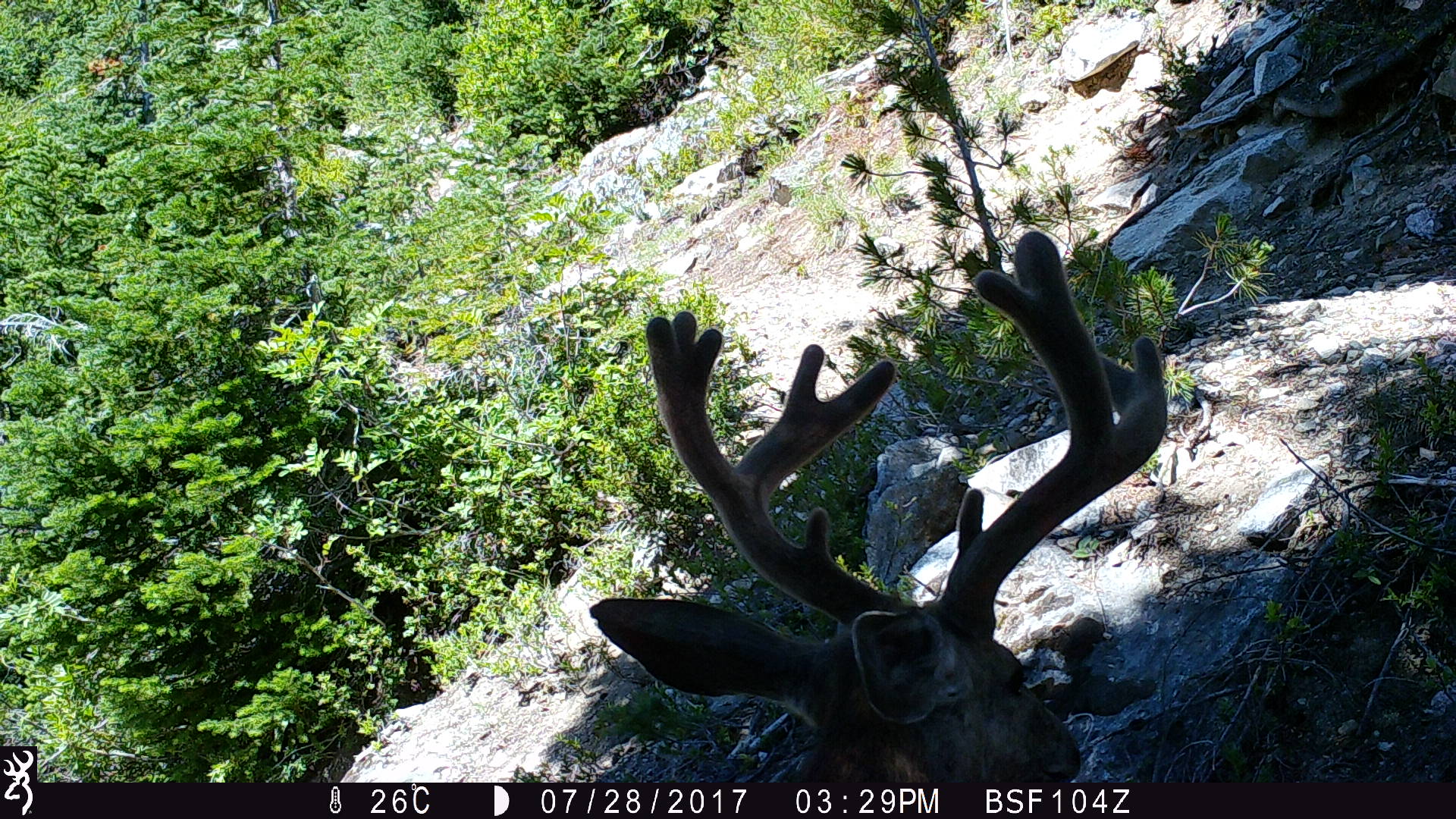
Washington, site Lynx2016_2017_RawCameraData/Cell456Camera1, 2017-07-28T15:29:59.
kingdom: Animalia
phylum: Chordata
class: Mammalia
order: Artiodactyla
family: Cervidae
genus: Odocoileus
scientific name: Odocoileus hemionus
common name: mule deer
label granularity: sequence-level